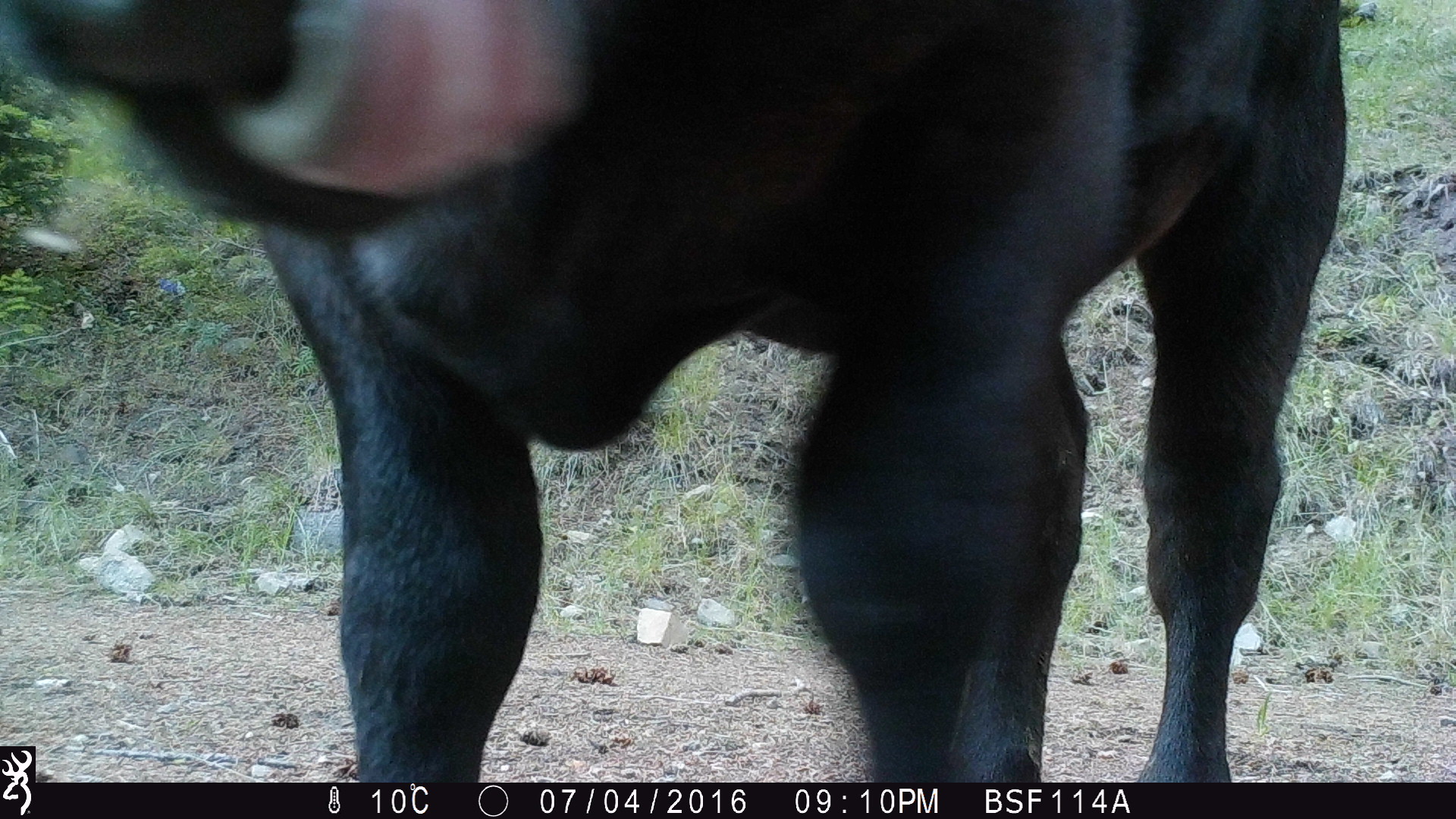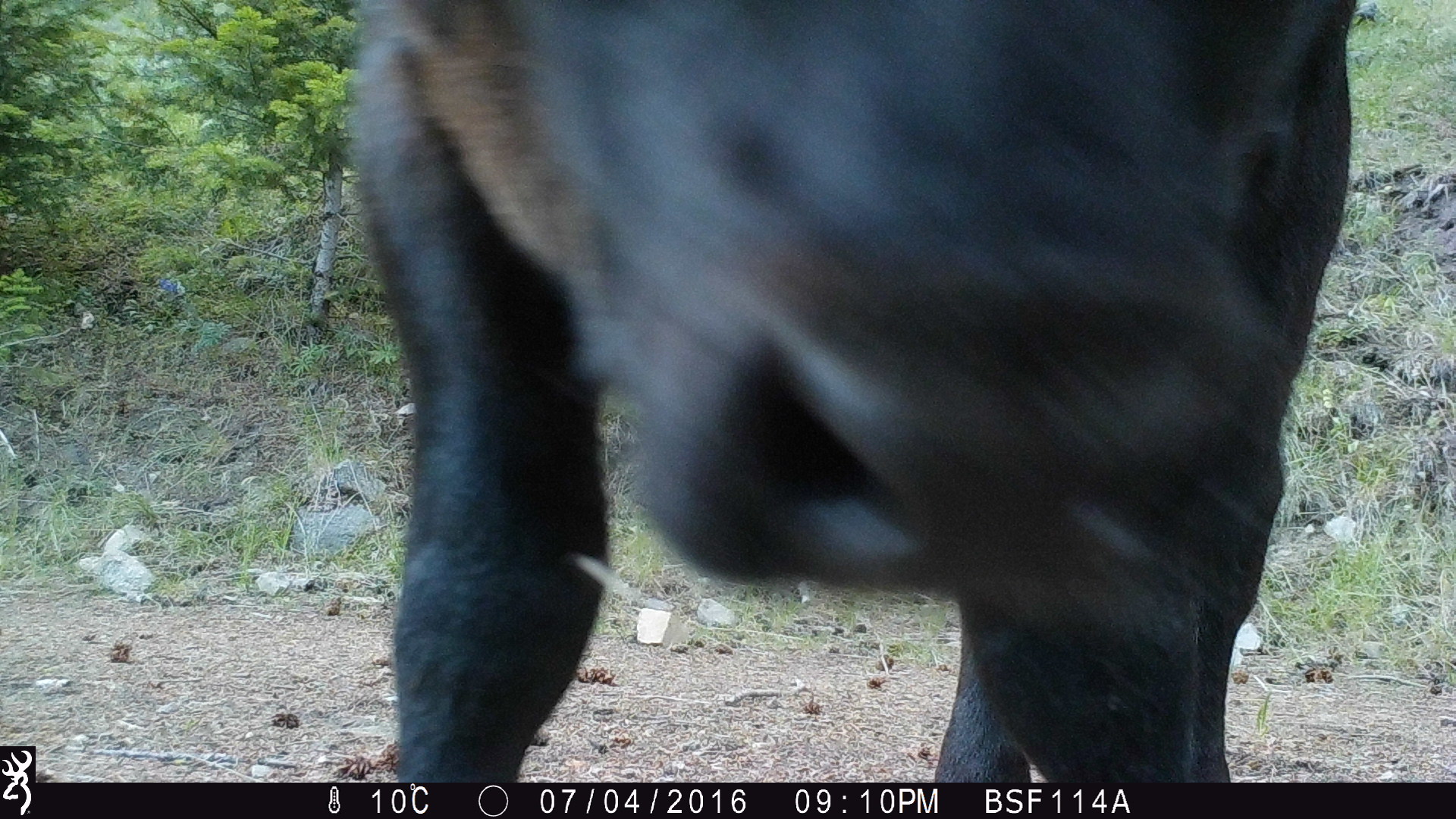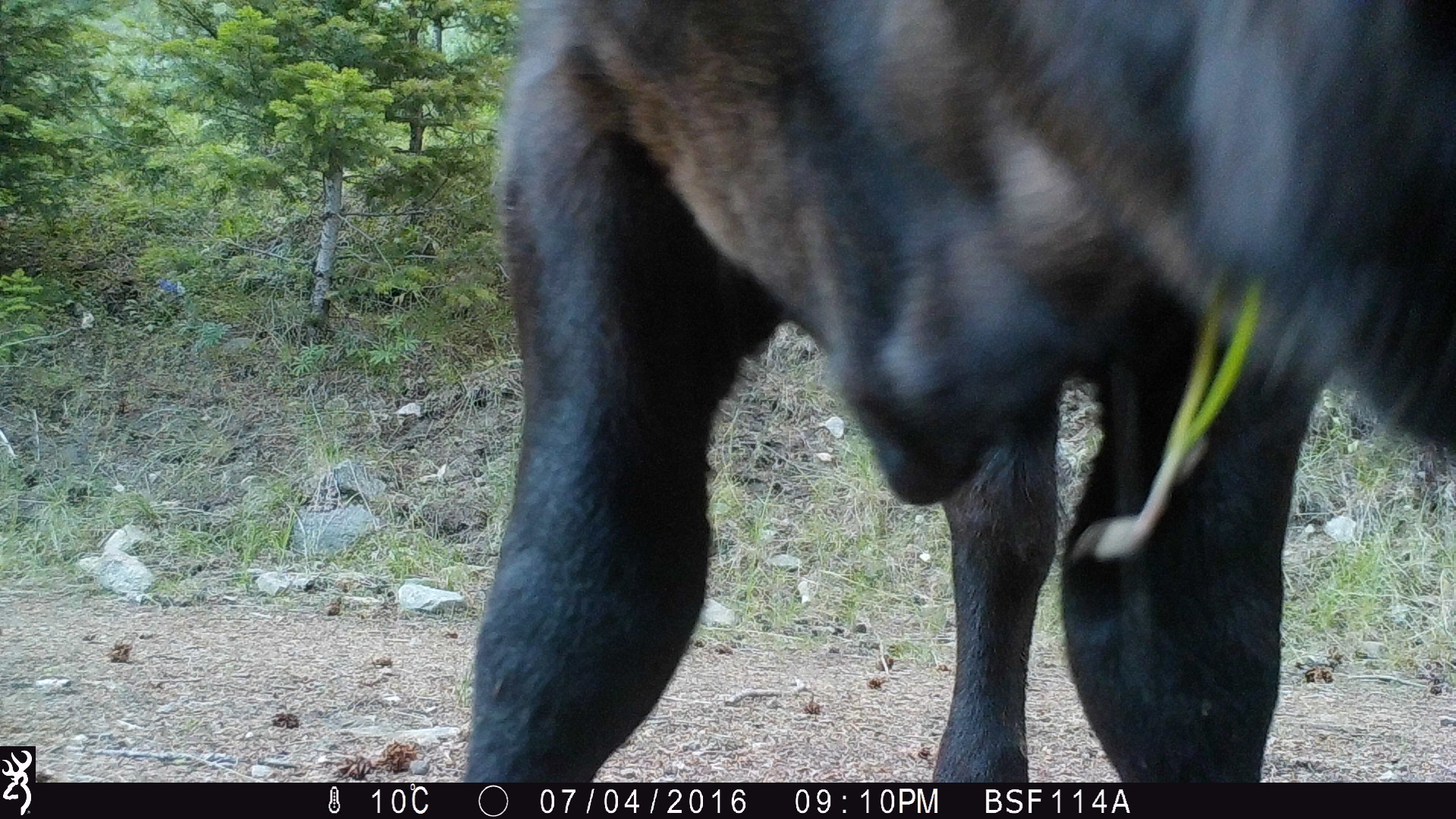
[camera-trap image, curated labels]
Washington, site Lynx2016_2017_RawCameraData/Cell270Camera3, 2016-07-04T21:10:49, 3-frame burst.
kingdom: Animalia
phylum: Chordata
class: Mammalia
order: Artiodactyla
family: Bovidae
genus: Bos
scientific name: Bos taurus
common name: domestic cattle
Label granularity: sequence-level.